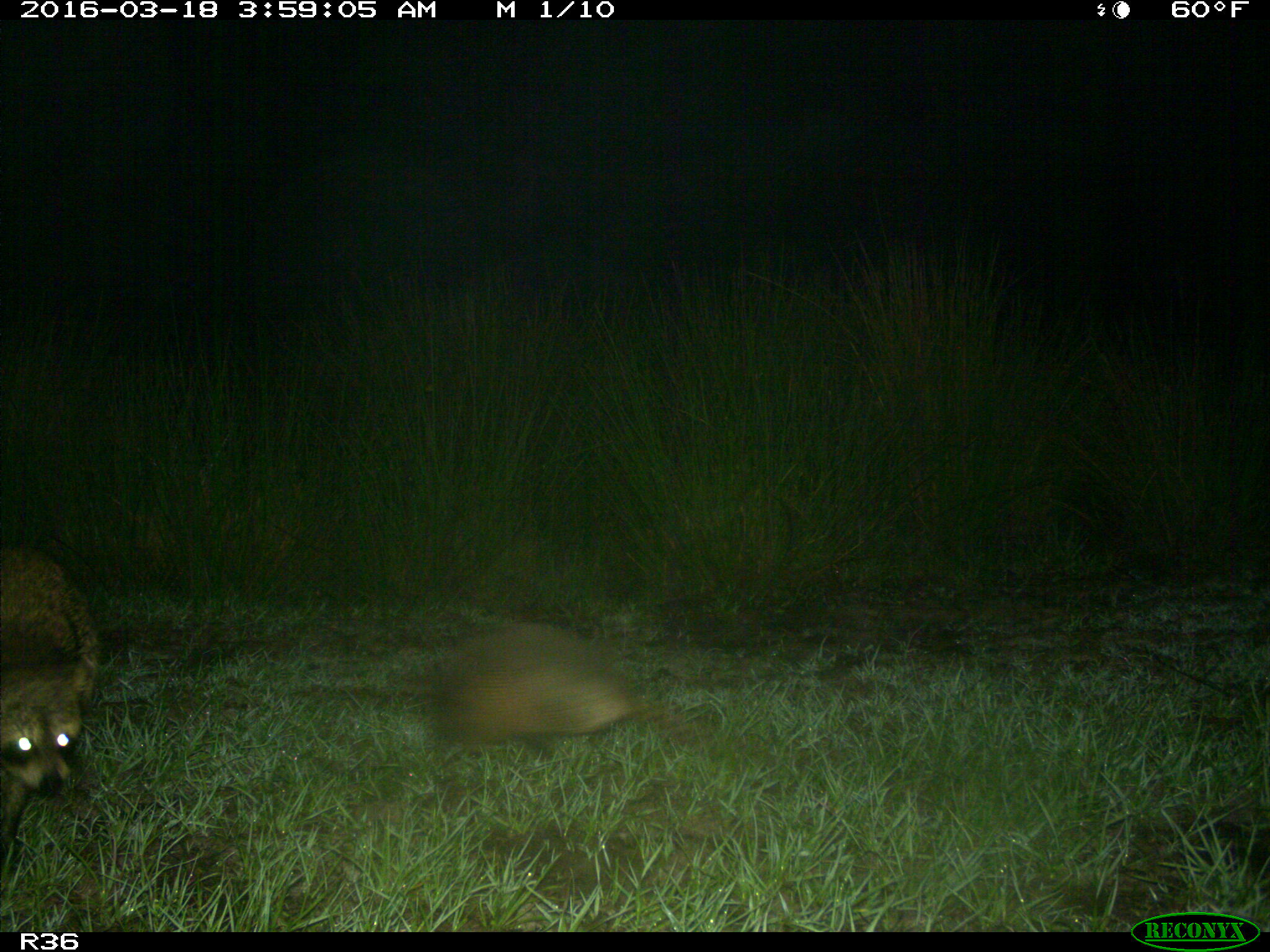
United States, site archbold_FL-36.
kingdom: Animalia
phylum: Chordata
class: Mammalia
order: Cingulata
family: Dasypodidae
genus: Dasypus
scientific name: Dasypus novemcinctus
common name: nine-banded armadillo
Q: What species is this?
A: Dasypus novemcinctus (nine-banded armadillo).